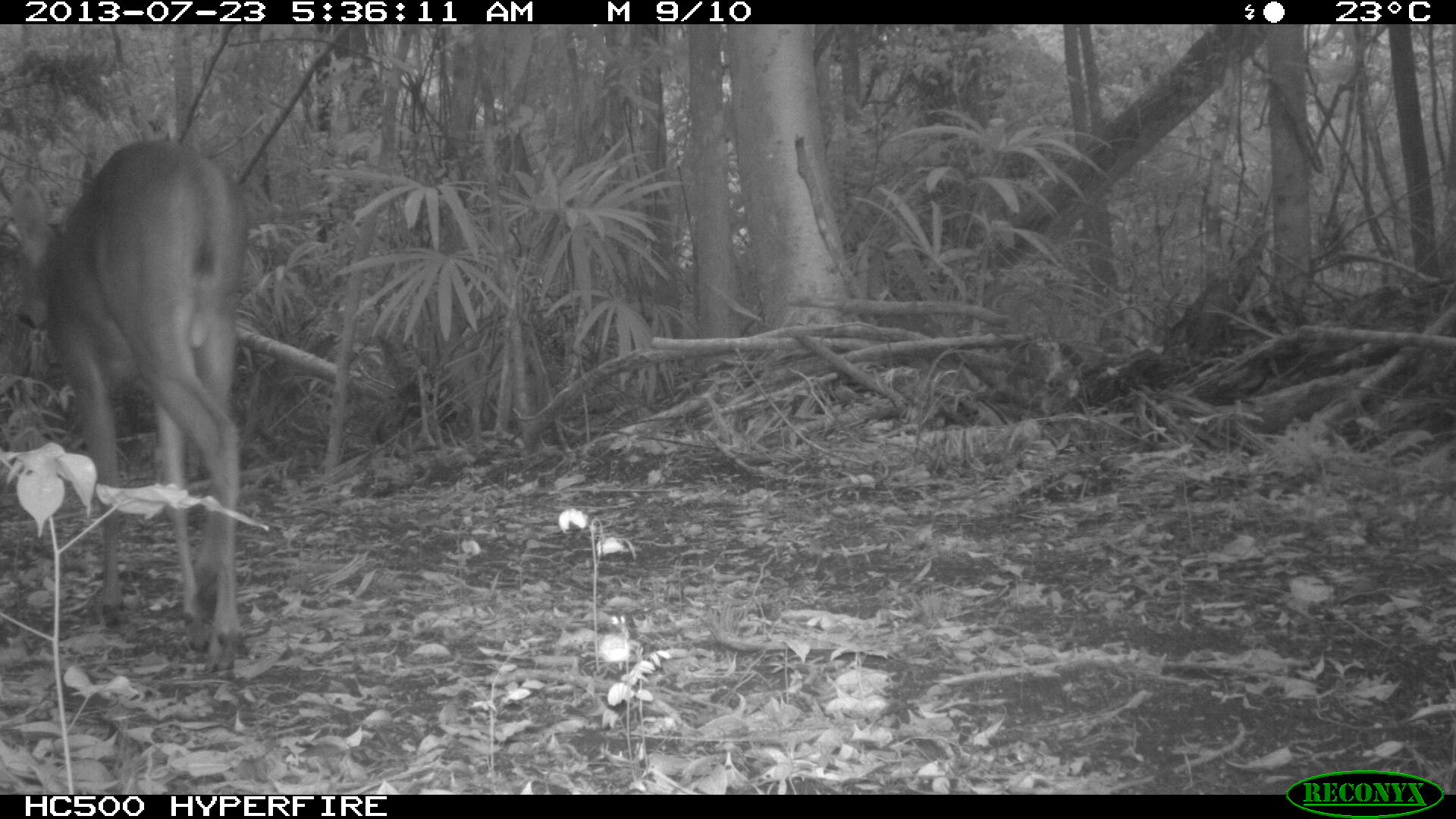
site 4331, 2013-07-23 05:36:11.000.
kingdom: Animalia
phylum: Chordata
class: Mammalia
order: Artiodactyla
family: Cervidae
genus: Odocoileus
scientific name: Odocoileus virginianus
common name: white-tailed deer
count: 1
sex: male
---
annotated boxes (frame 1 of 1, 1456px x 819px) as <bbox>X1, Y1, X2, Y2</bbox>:
odocoileus virginianus: <bbox>15, 138, 240, 673</bbox>